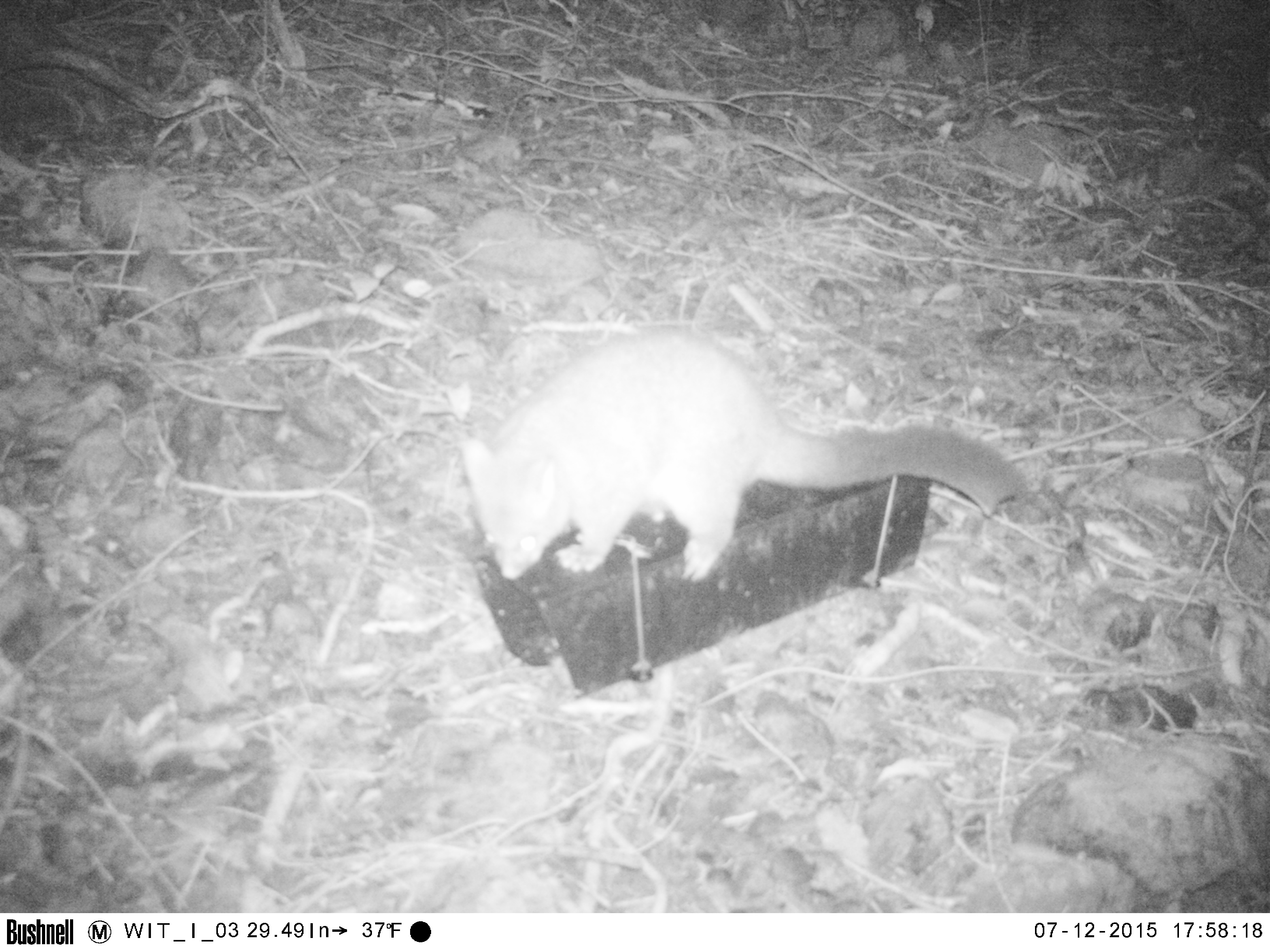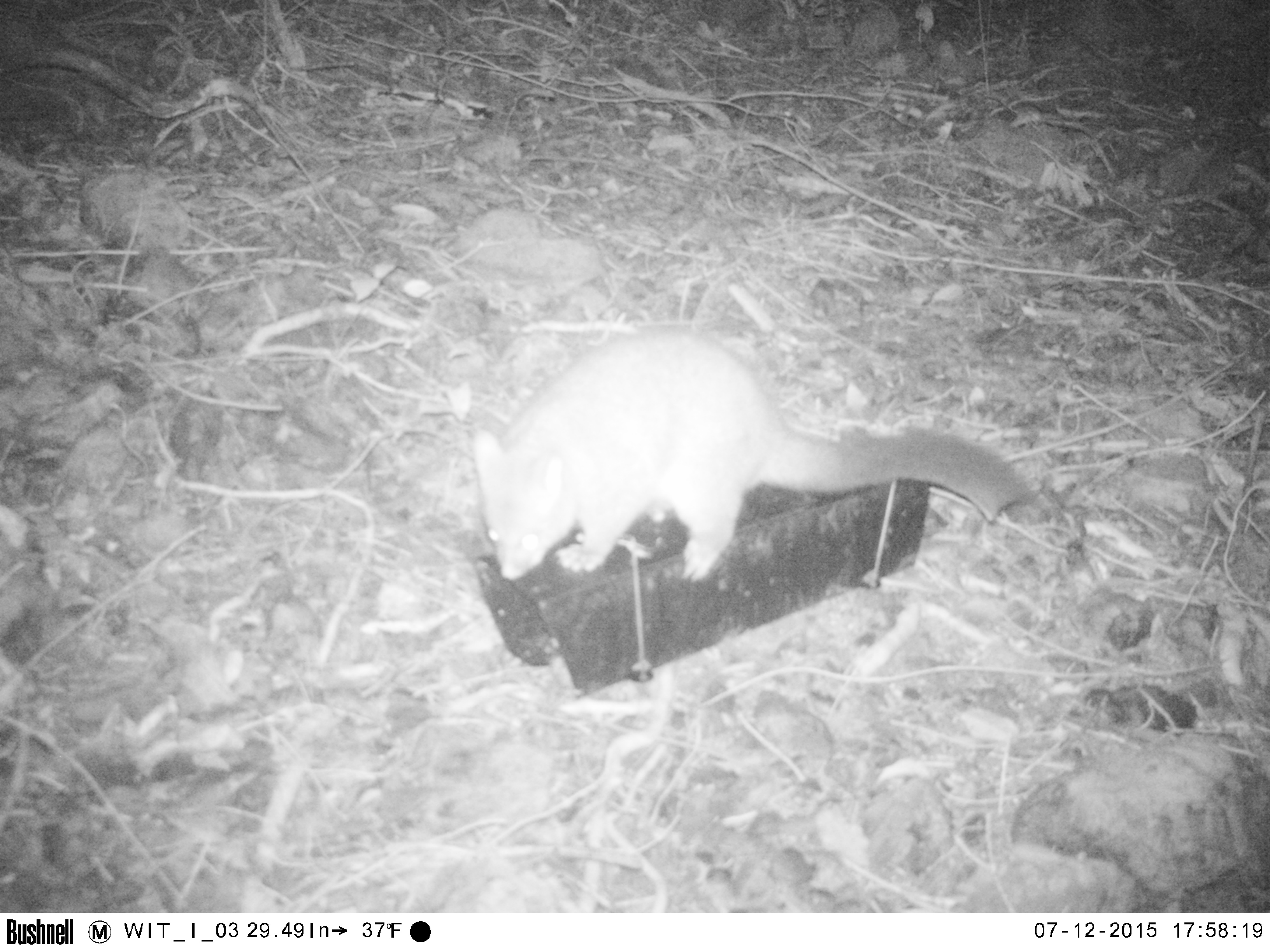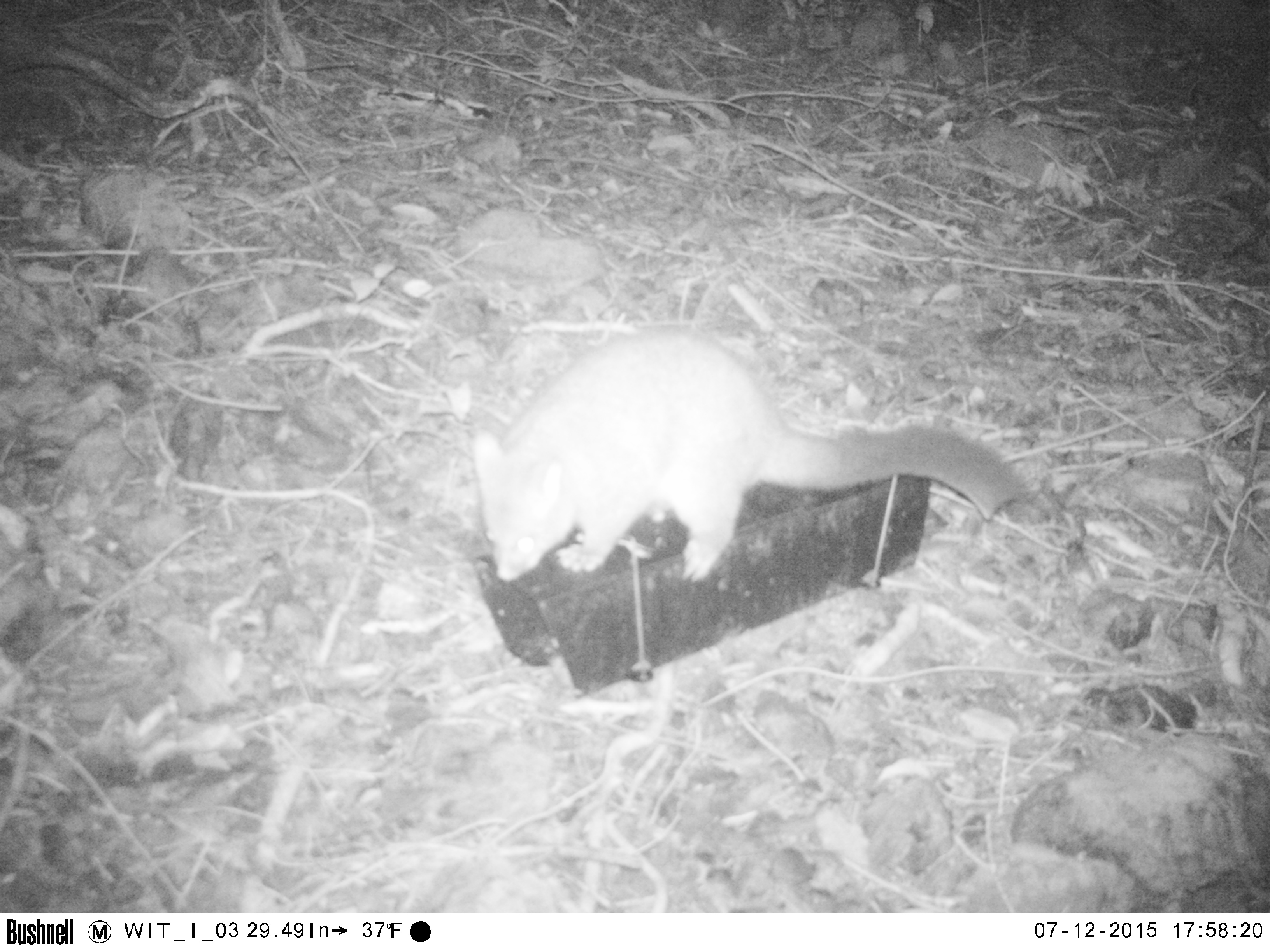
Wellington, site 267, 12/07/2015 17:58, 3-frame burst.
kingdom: Animalia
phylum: Chordata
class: Mammalia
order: Didelphimorphia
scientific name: Didelphimorphia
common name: possum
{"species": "possum (Didelphimorphia)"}